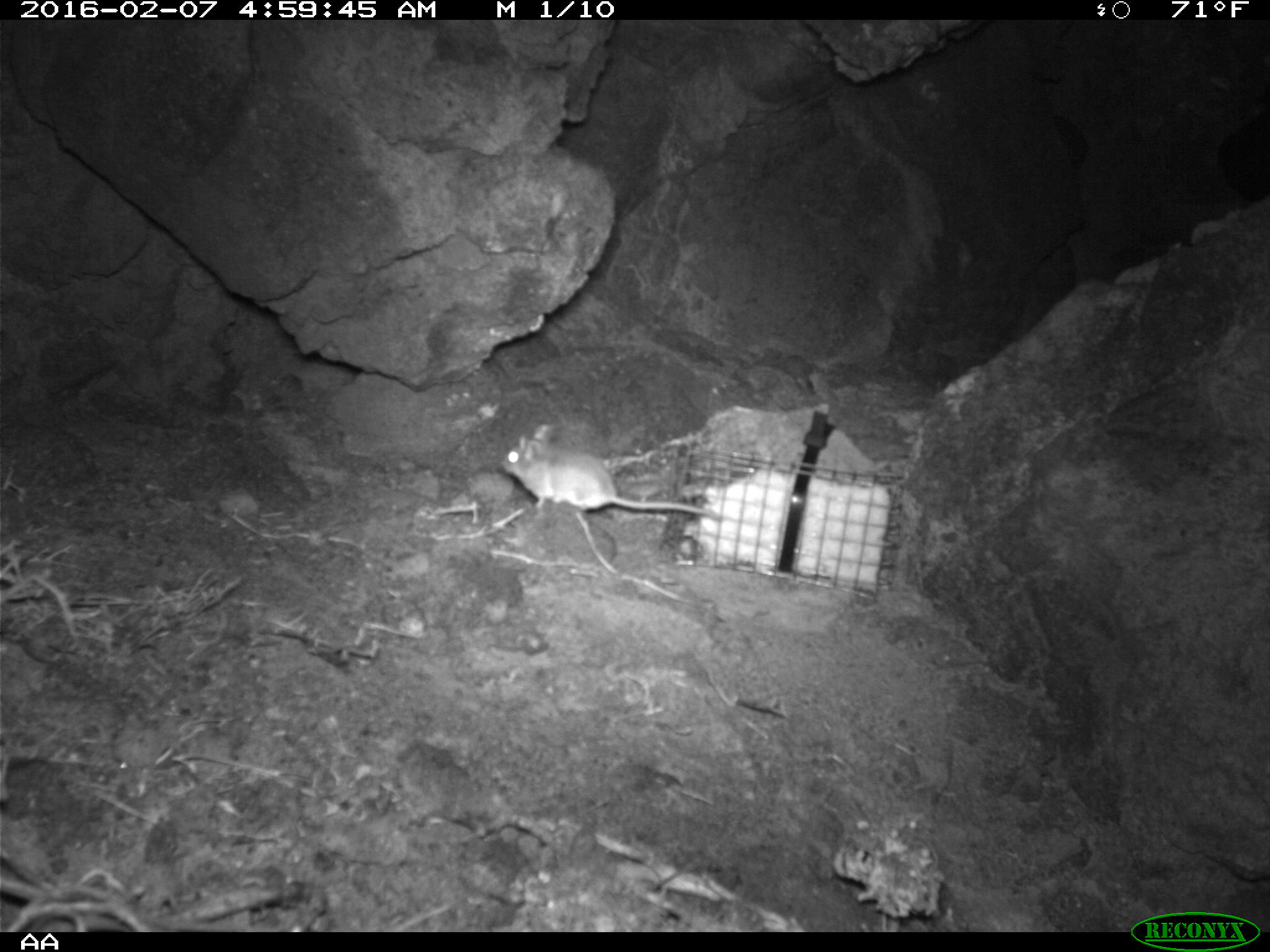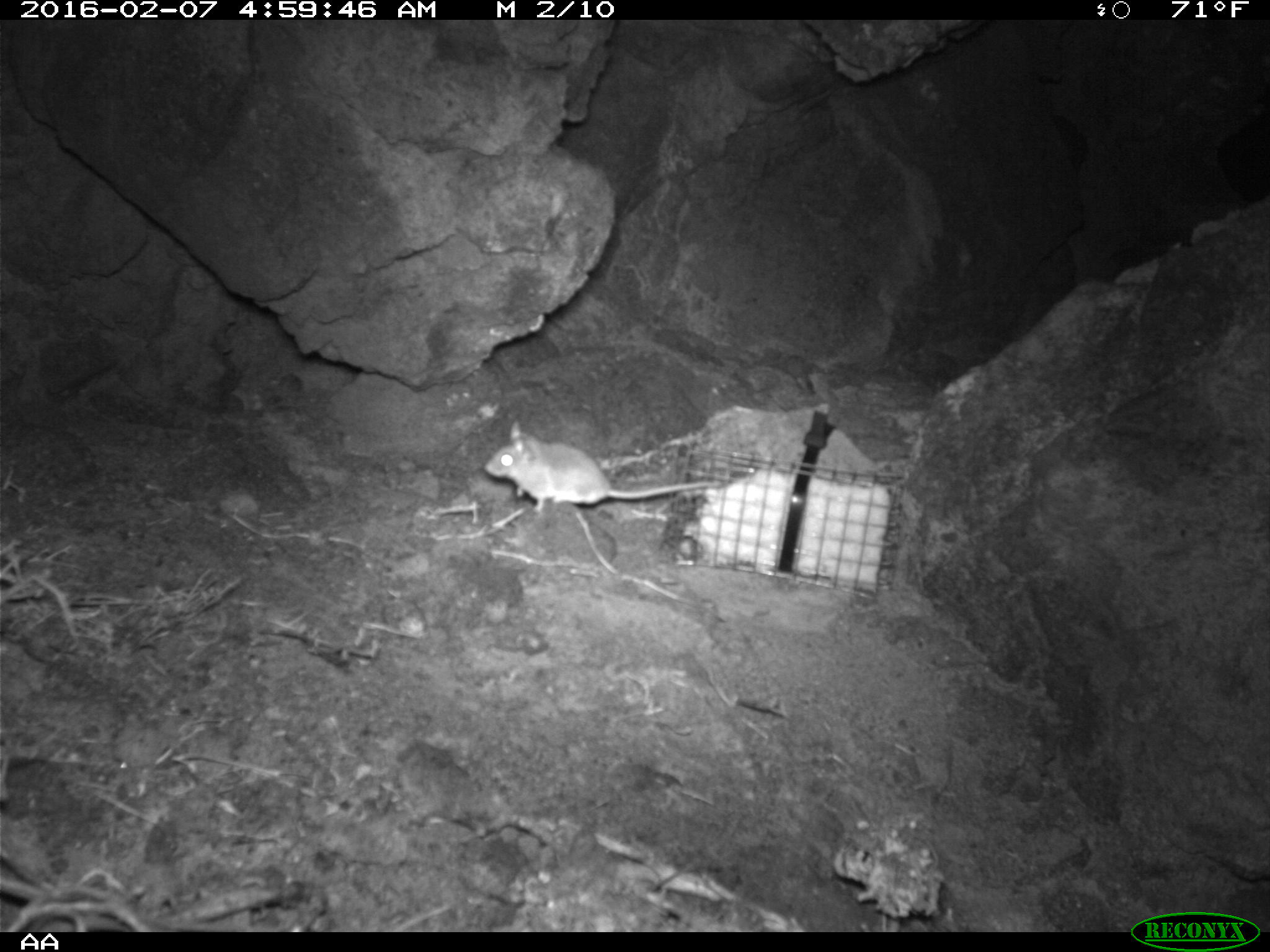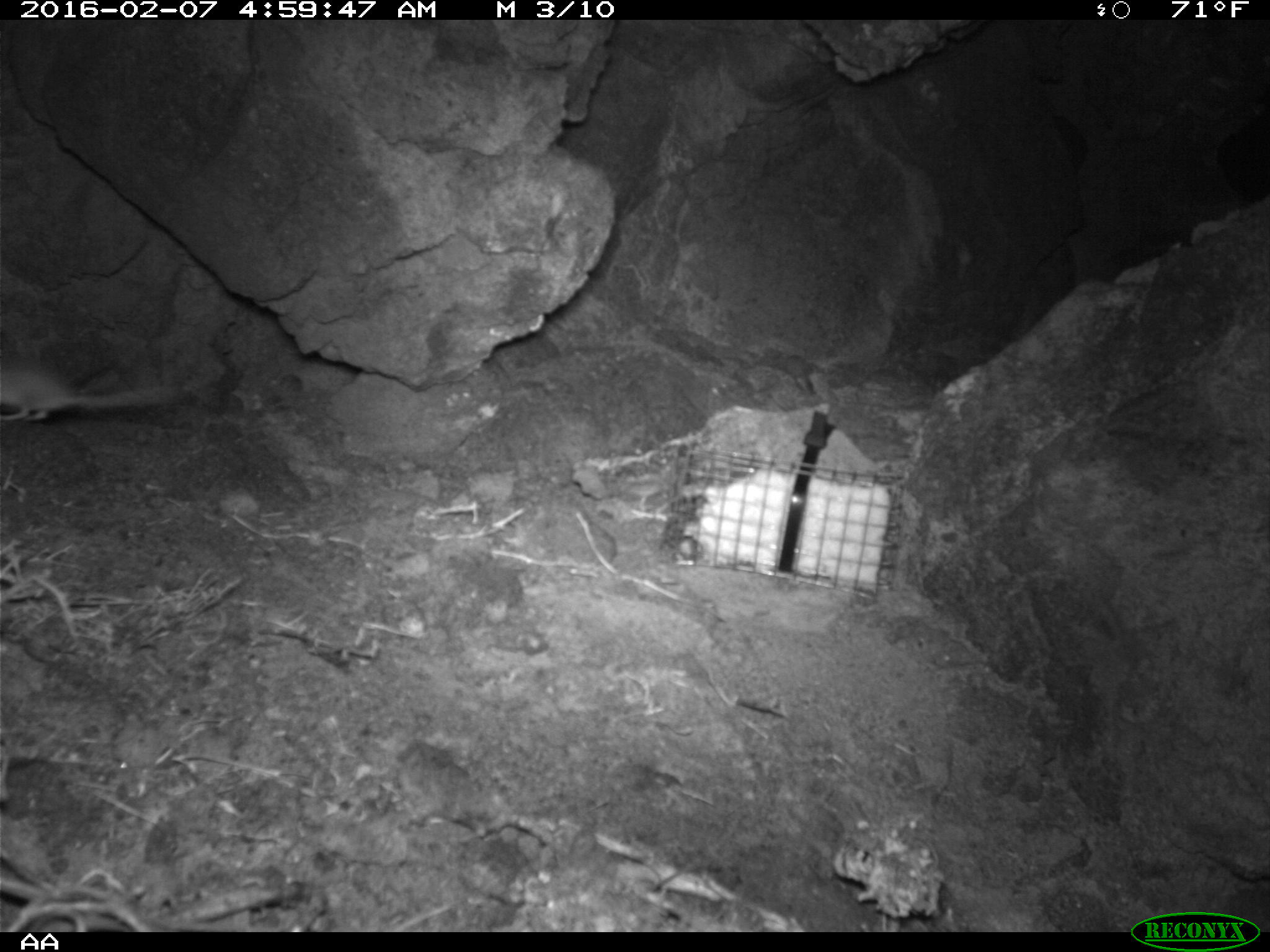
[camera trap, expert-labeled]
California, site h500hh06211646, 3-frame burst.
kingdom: Animalia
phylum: Chordata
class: Mammalia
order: Rodentia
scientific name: Rodentia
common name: rodent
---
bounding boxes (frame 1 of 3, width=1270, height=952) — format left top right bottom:
rodent: 498 423 721 521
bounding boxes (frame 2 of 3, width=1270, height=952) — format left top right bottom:
rodent: 482 419 718 513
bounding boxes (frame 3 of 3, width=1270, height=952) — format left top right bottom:
rodent: 0 359 176 420